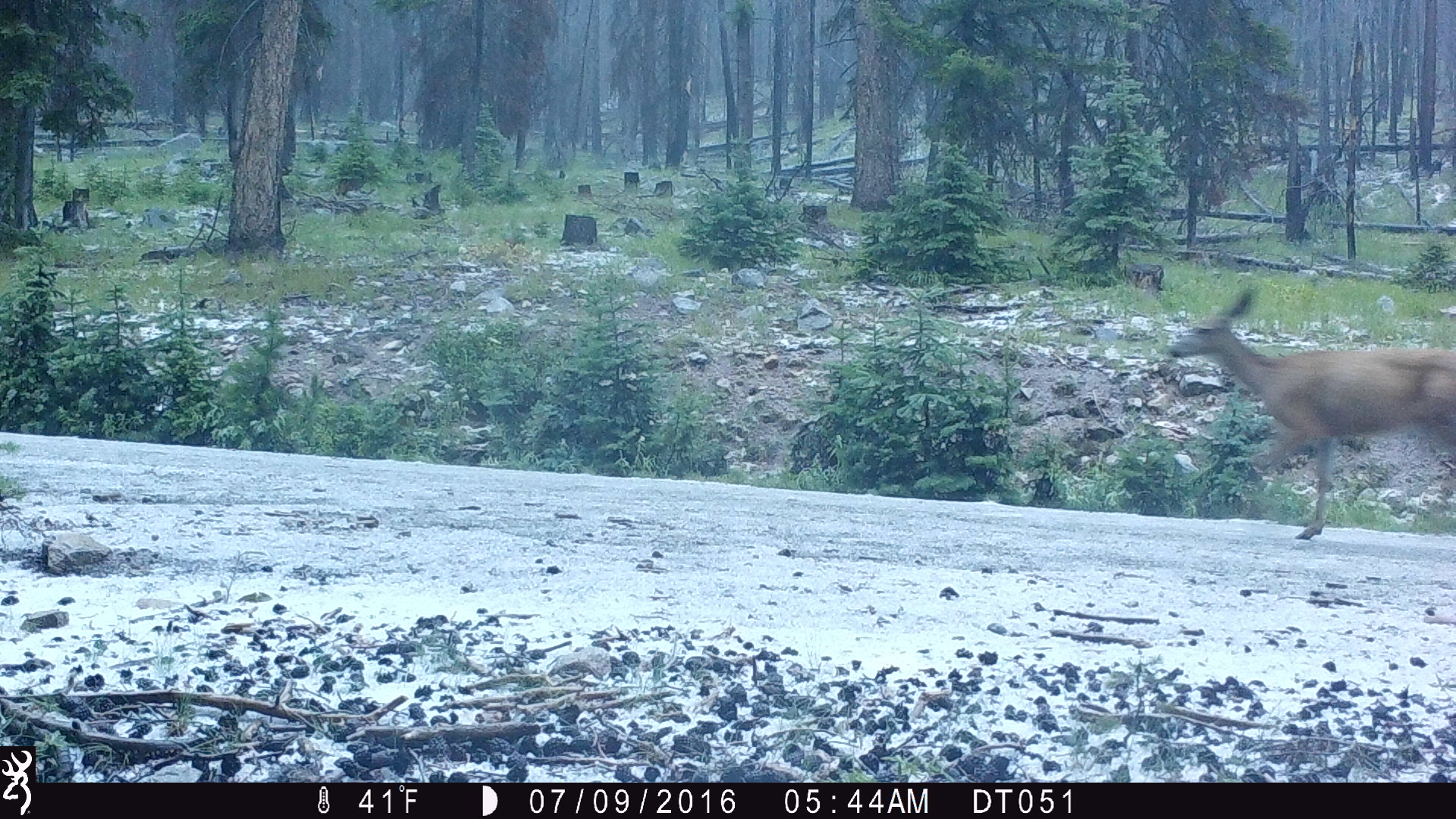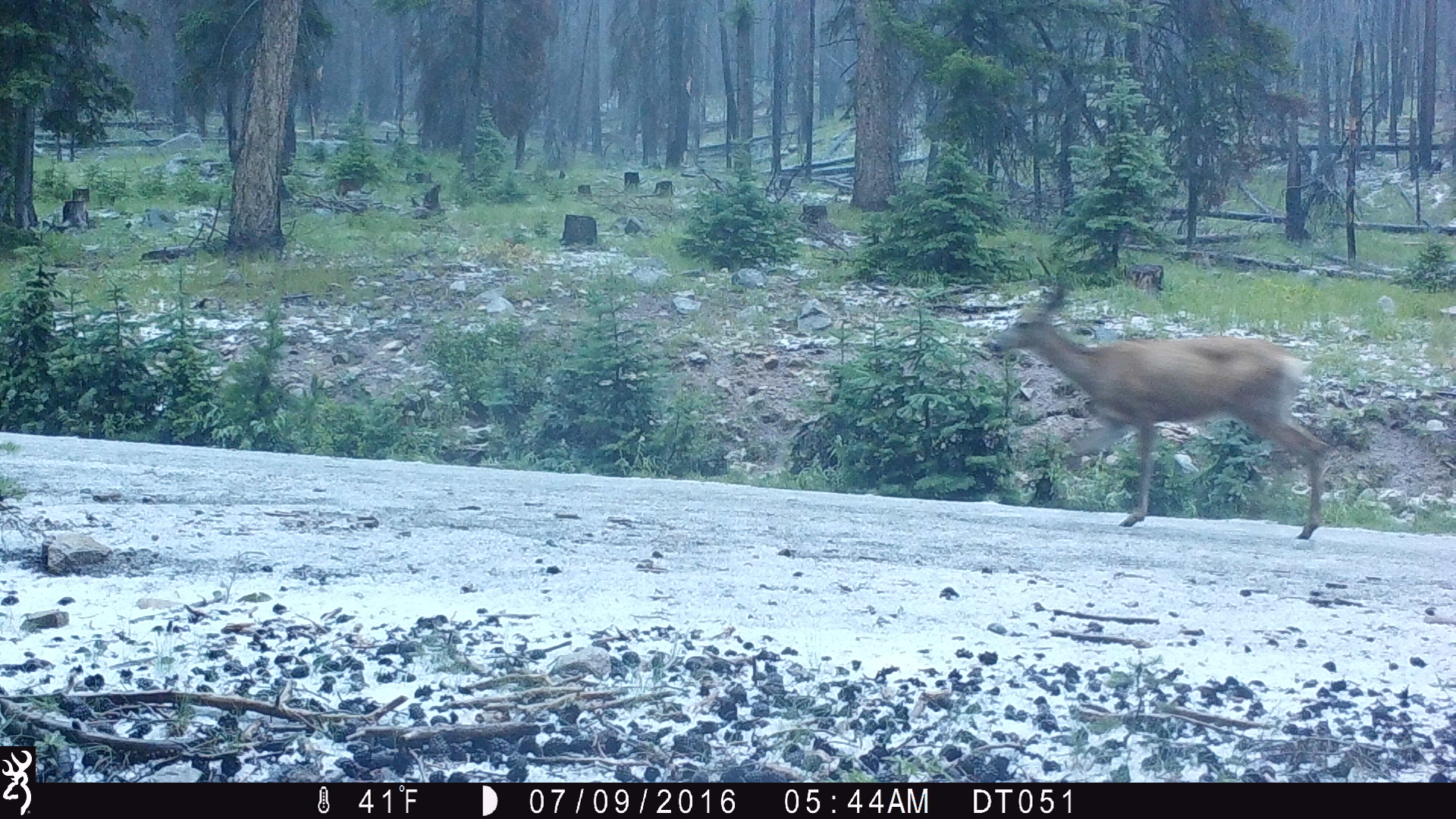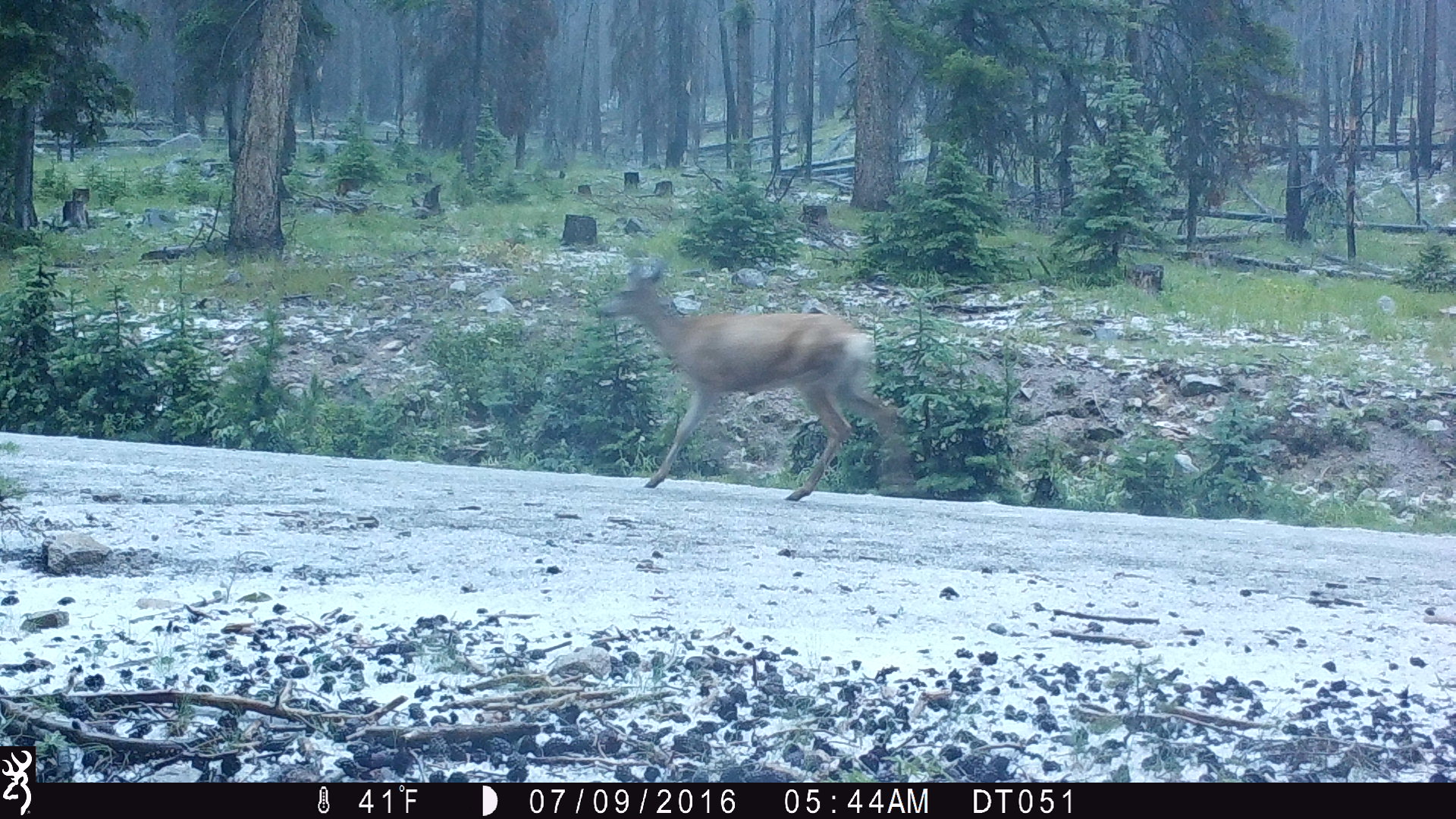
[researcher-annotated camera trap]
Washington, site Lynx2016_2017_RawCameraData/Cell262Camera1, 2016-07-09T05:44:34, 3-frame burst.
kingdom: Animalia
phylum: Chordata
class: Mammalia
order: Artiodactyla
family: Cervidae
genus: Odocoileus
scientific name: Odocoileus hemionus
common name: mule deer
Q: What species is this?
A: Odocoileus hemionus (mule deer).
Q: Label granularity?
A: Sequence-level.